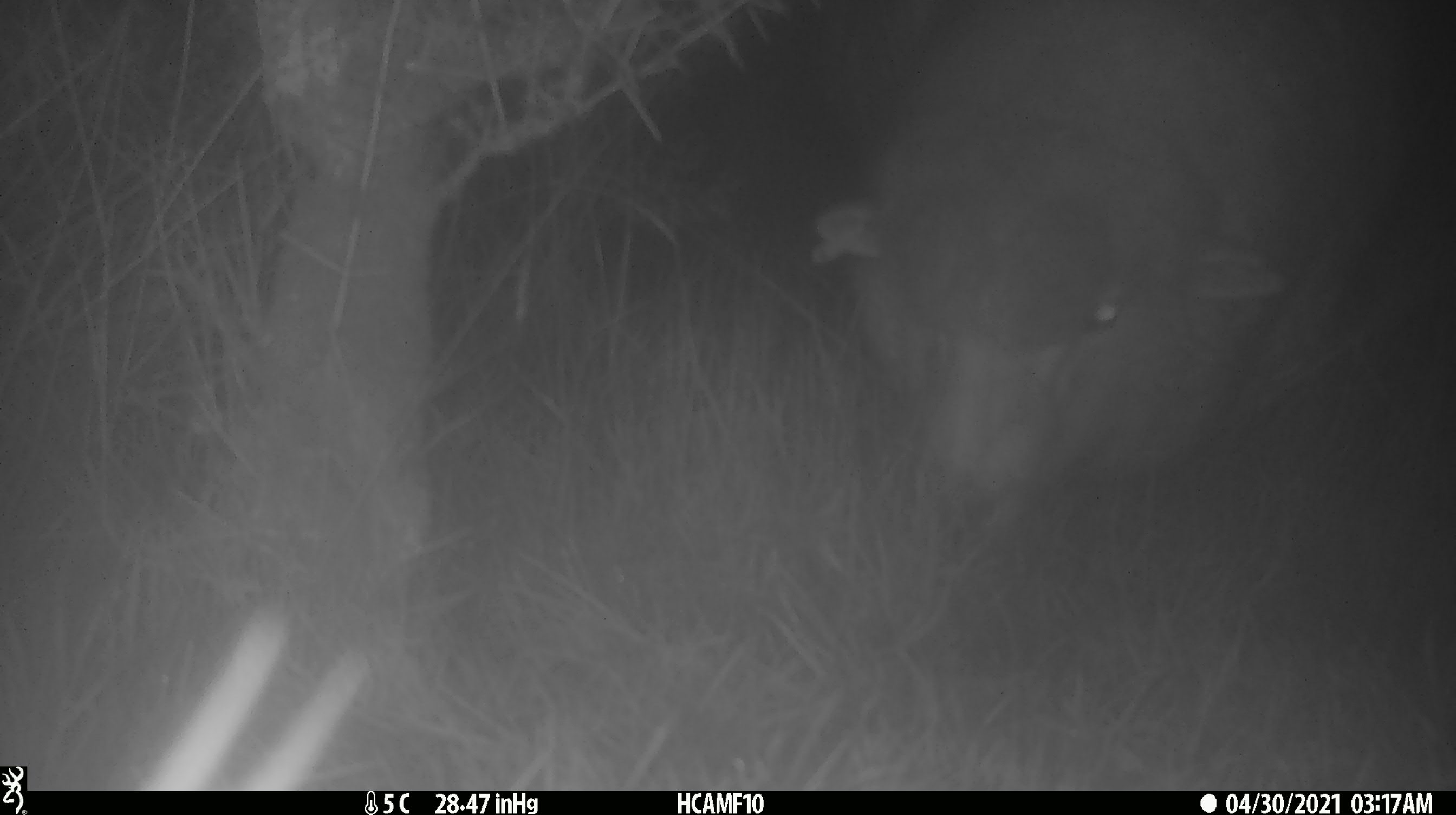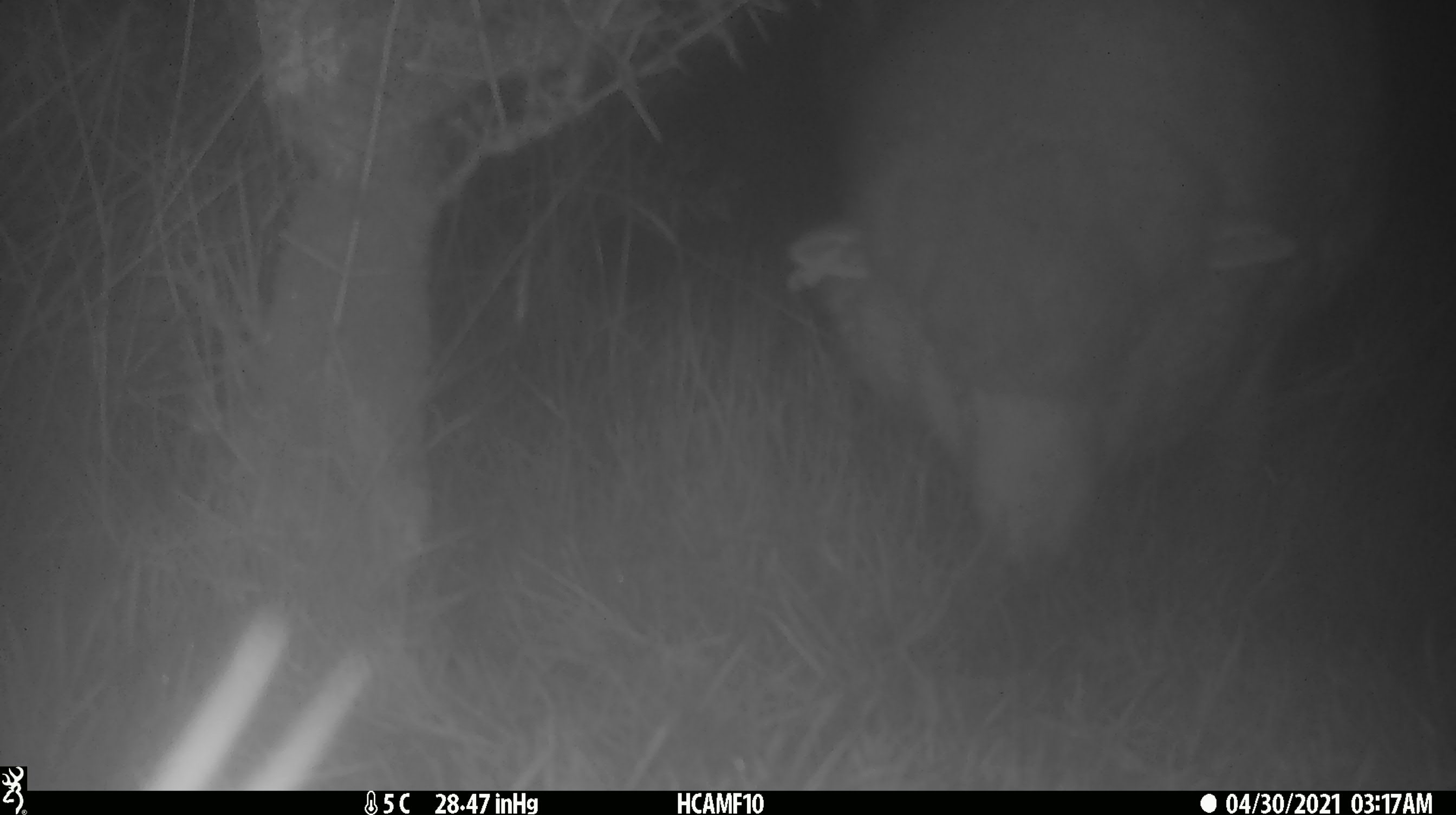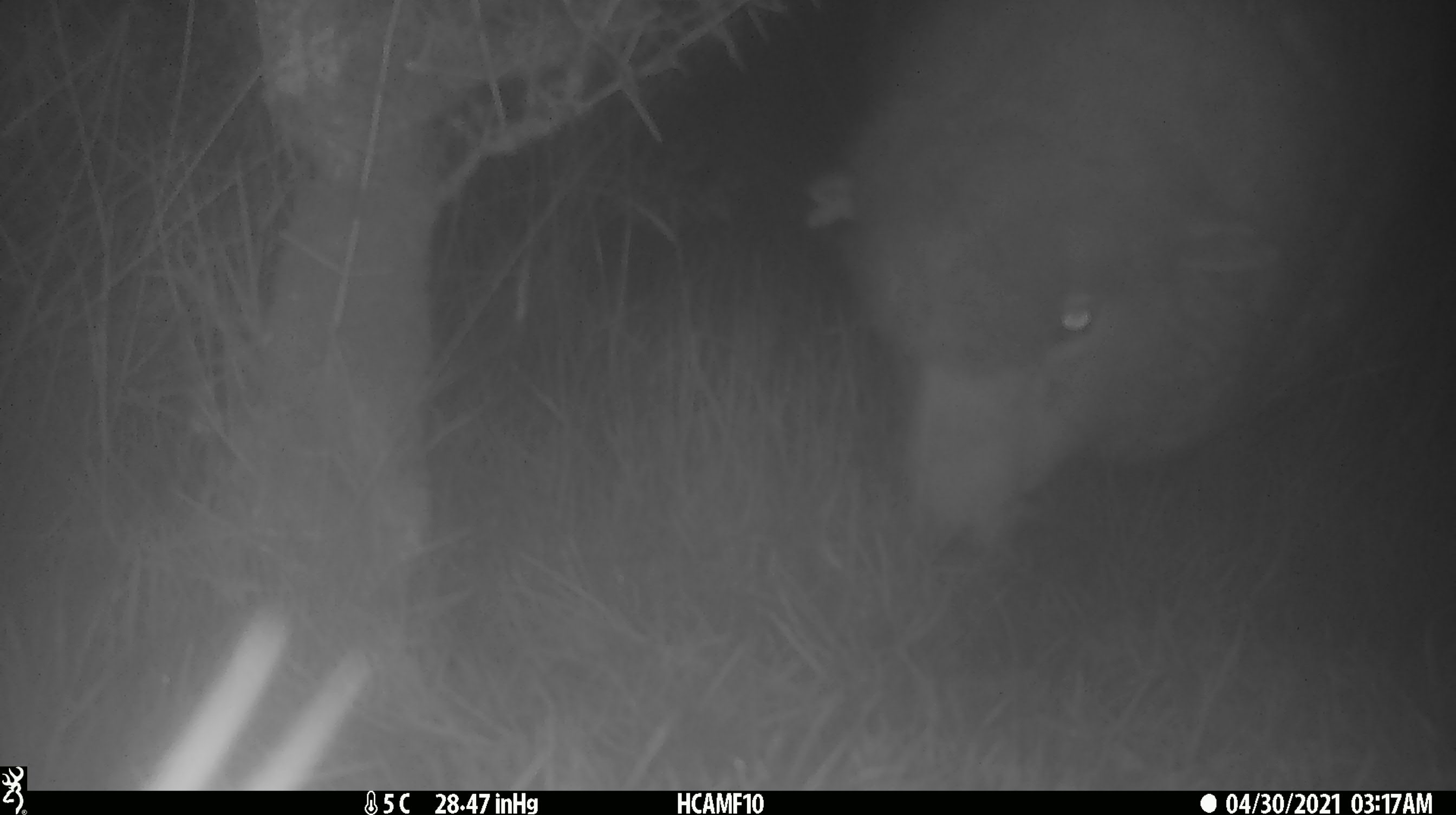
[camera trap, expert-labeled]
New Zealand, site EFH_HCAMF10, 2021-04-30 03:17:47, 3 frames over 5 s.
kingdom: Animalia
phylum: Chordata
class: Mammalia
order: Artiodactyla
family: Bovidae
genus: Ovis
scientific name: Ovis aries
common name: domestic sheep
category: sheep